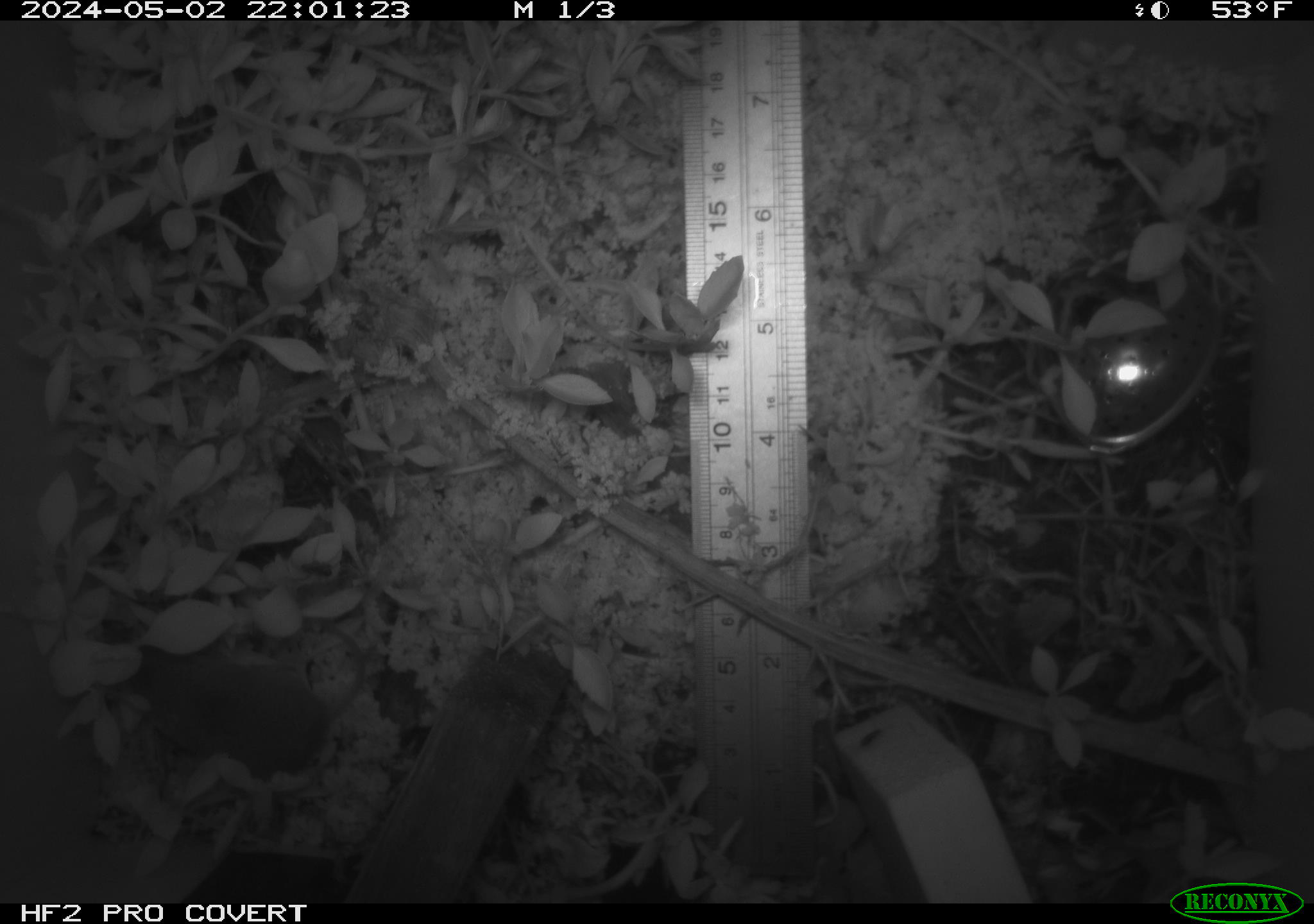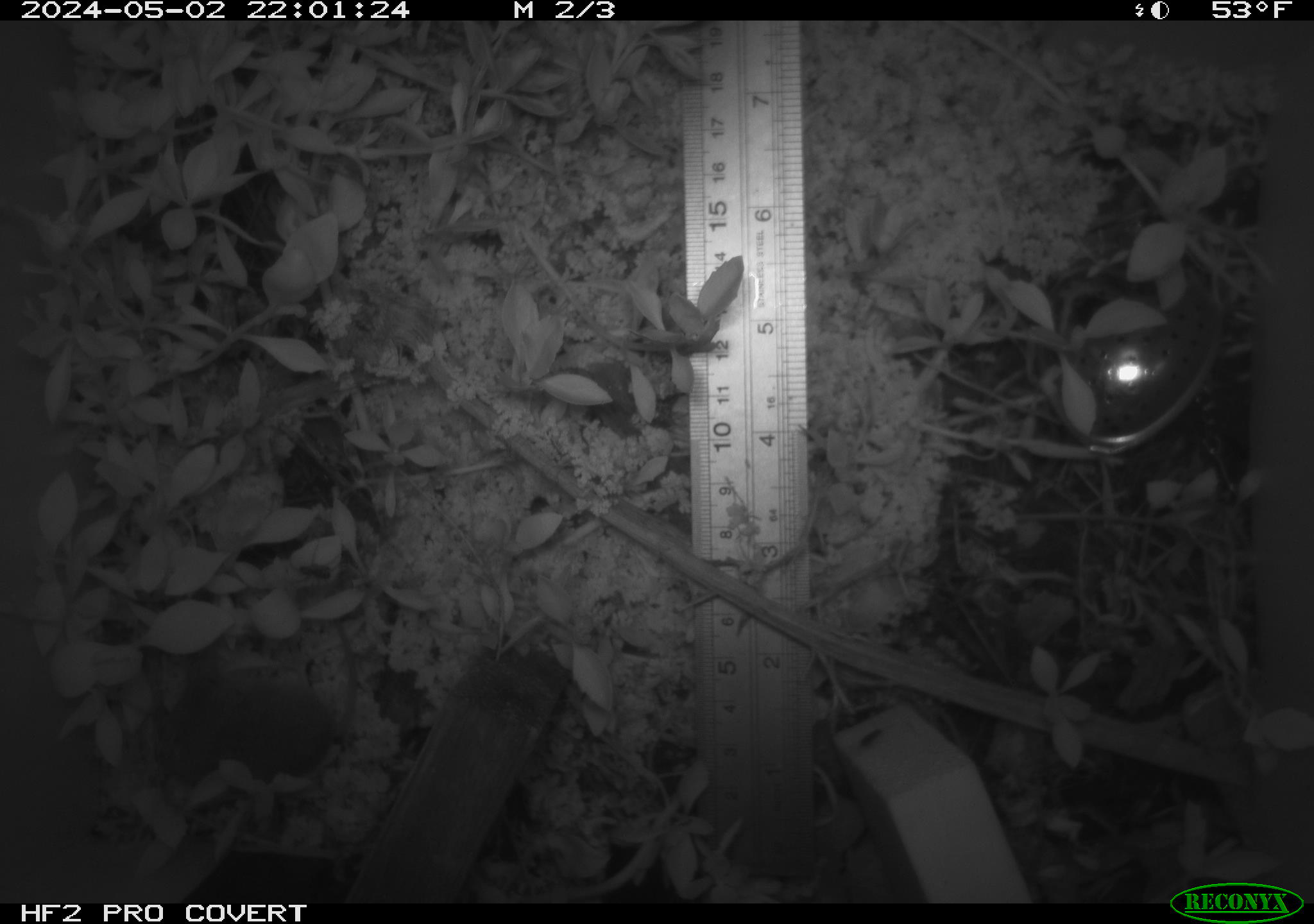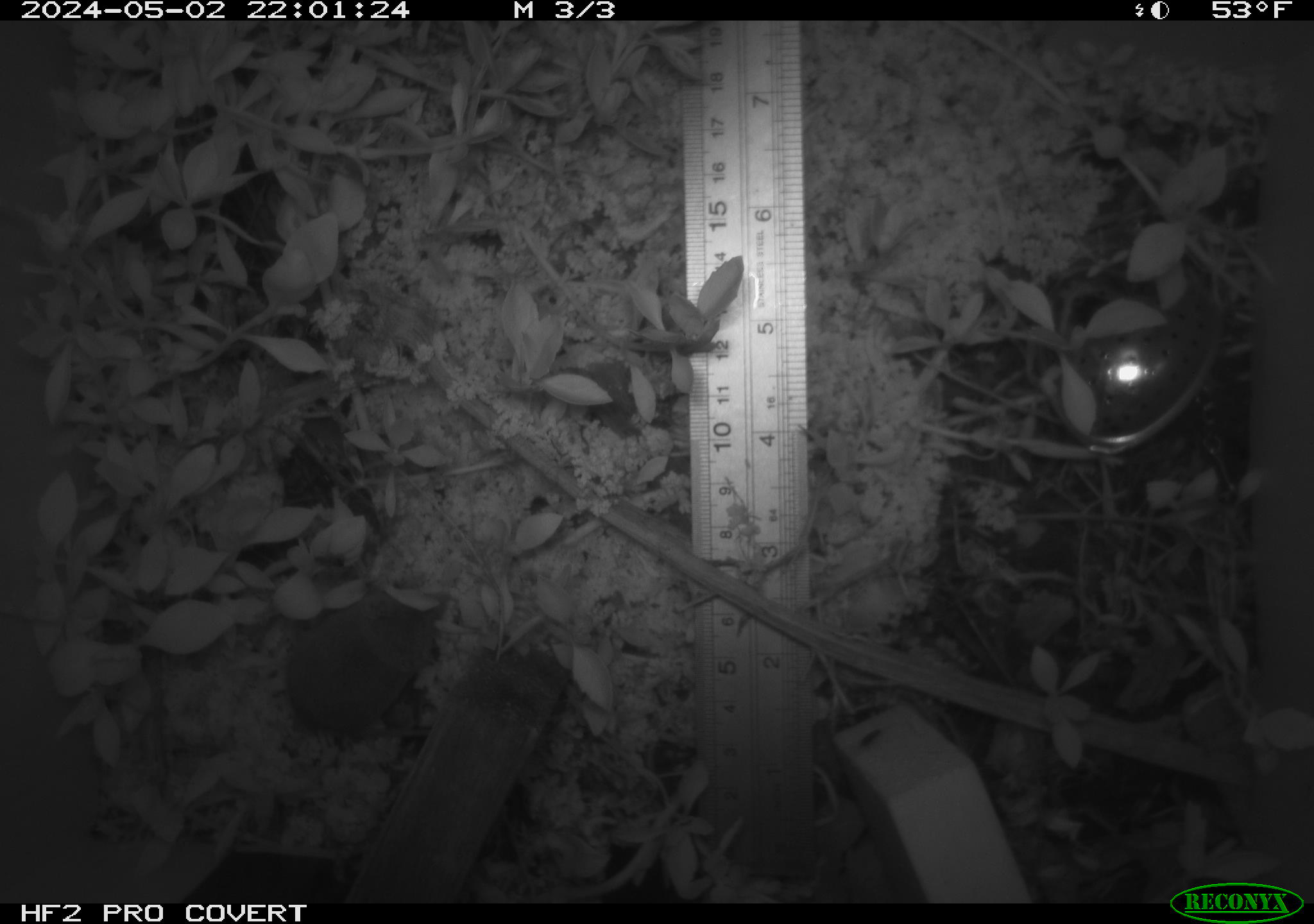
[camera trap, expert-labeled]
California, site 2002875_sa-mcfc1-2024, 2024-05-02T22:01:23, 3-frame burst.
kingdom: Animalia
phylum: Chordata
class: Mammalia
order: Eulipotyphla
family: Soricidae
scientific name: Soricidae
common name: shrews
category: soricidae family